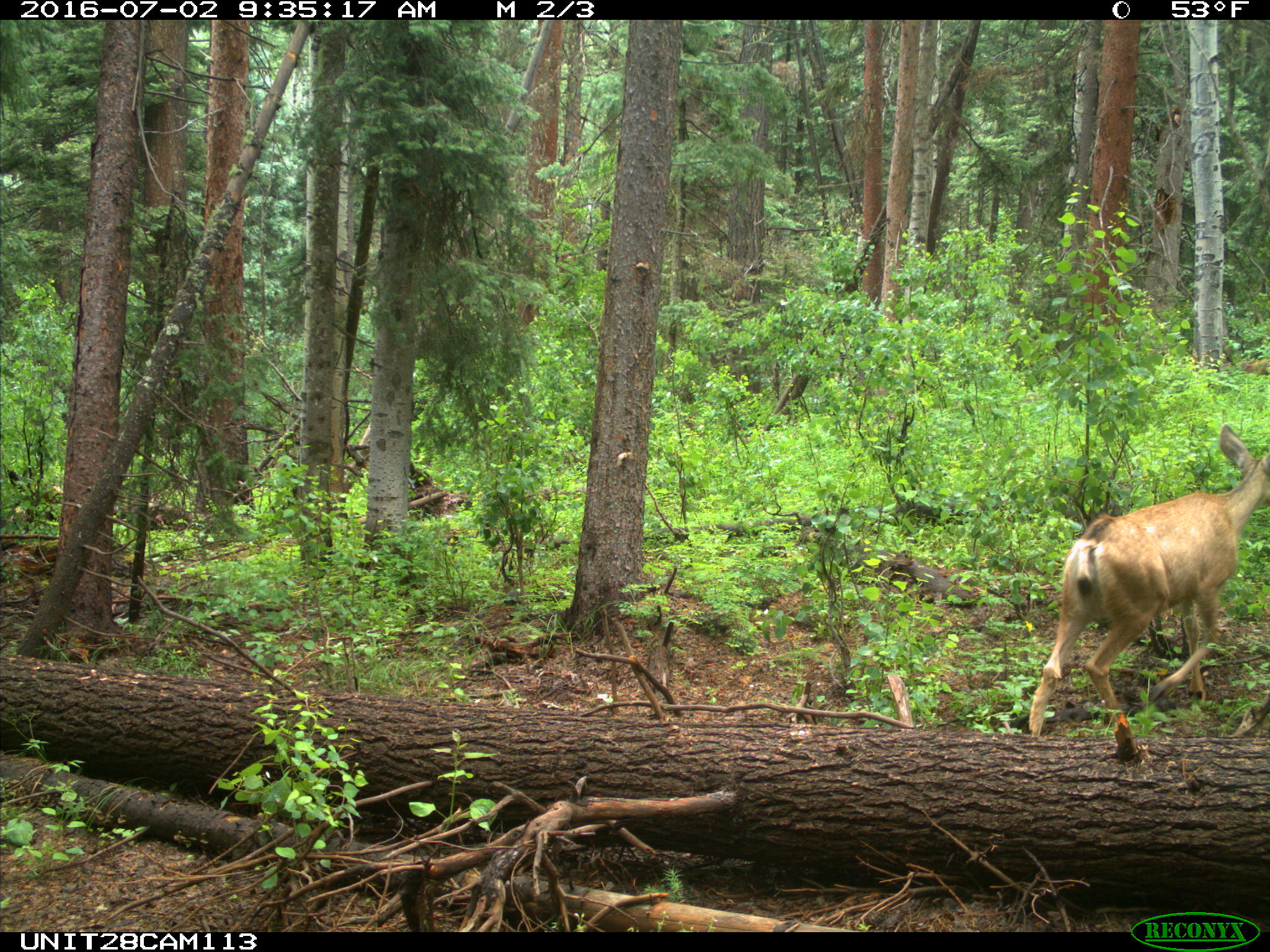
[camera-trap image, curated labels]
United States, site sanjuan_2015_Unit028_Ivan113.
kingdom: Animalia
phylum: Chordata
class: Mammalia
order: Artiodactyla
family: Cervidae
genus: Odocoileus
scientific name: Odocoileus hemionus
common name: mule deer